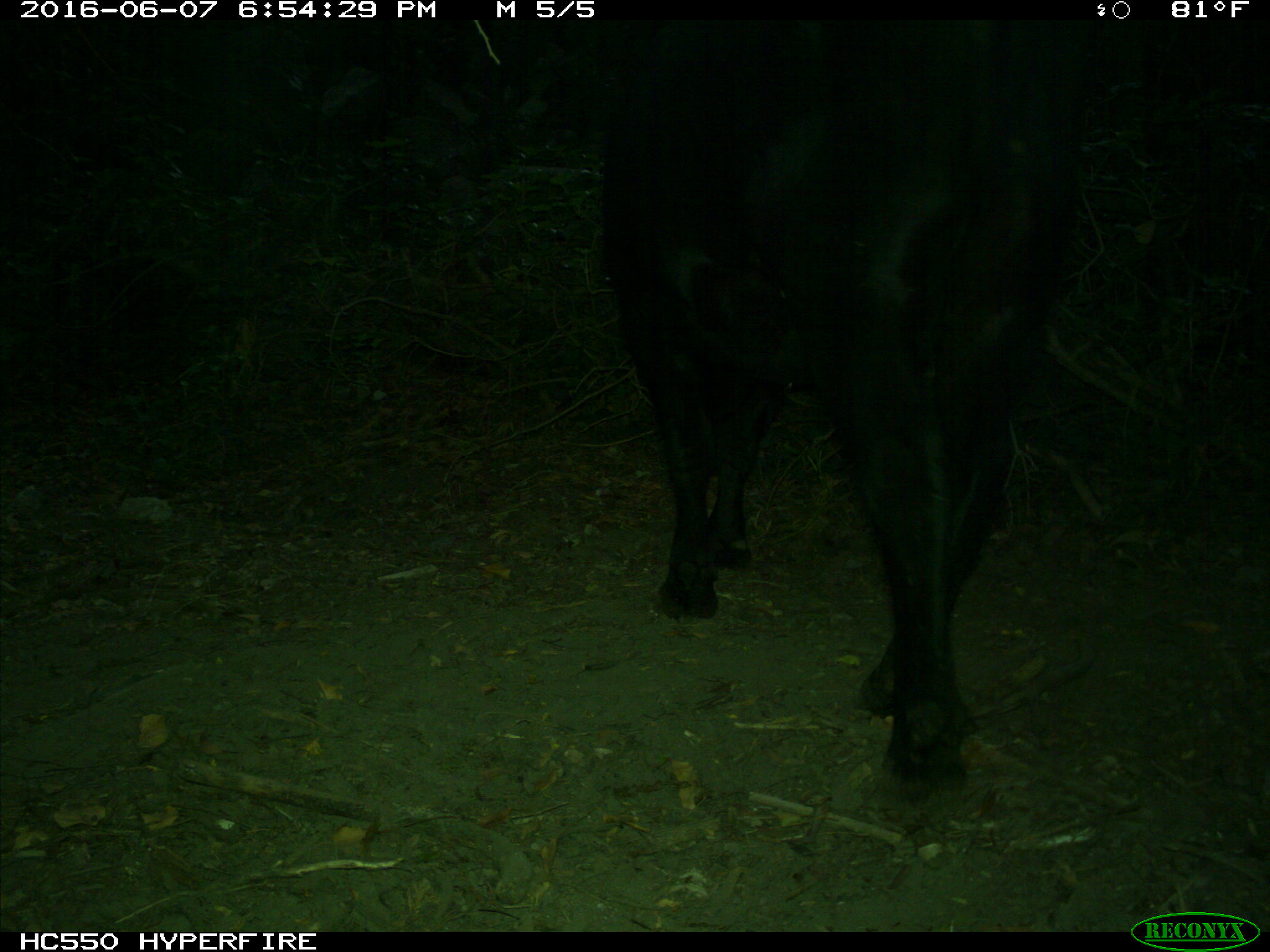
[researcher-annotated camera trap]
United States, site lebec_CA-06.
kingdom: Animalia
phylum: Chordata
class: Mammalia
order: Artiodactyla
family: Bovidae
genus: Bos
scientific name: Bos taurus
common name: domestic cow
Bos taurus (domestic cow).